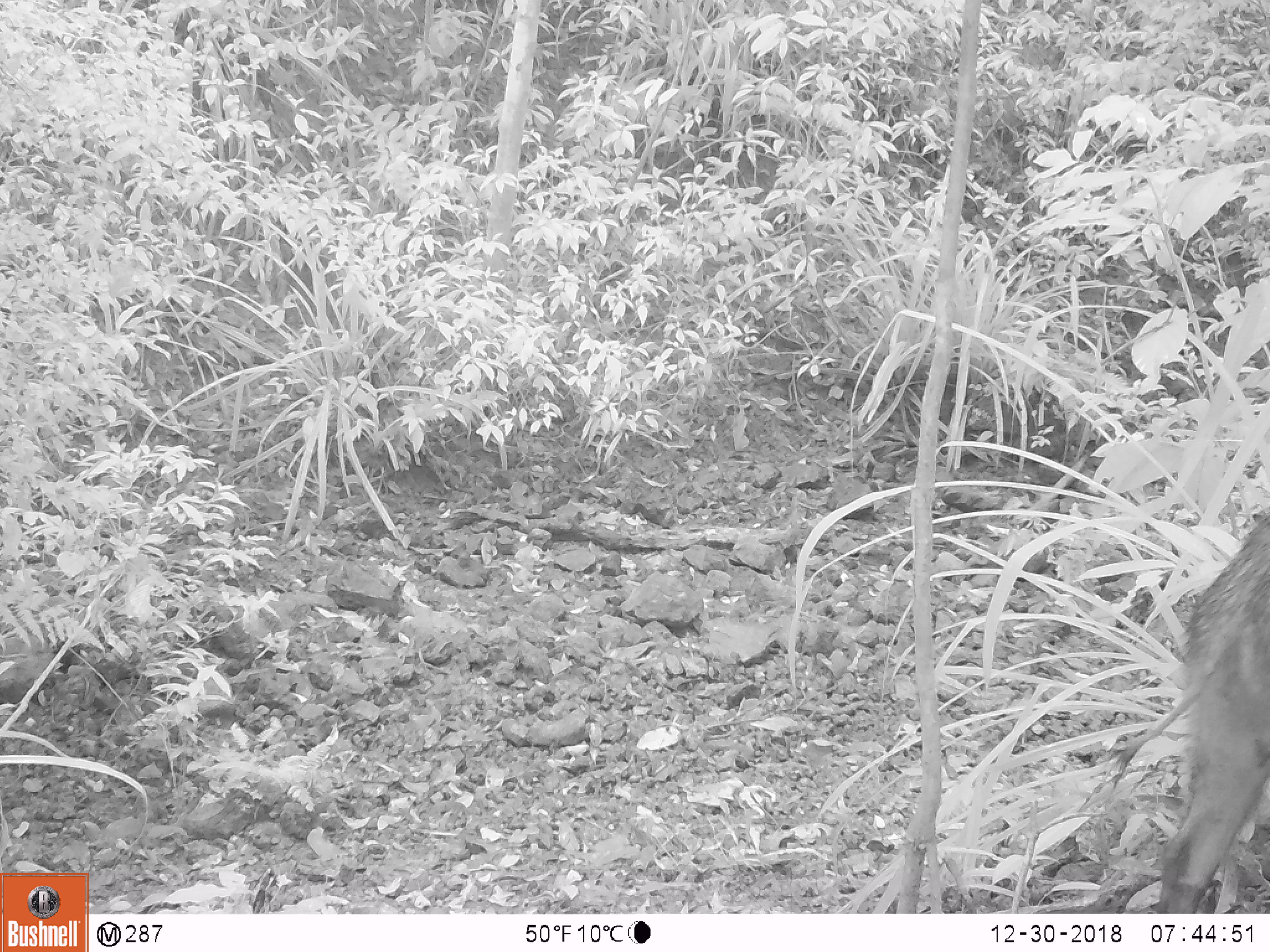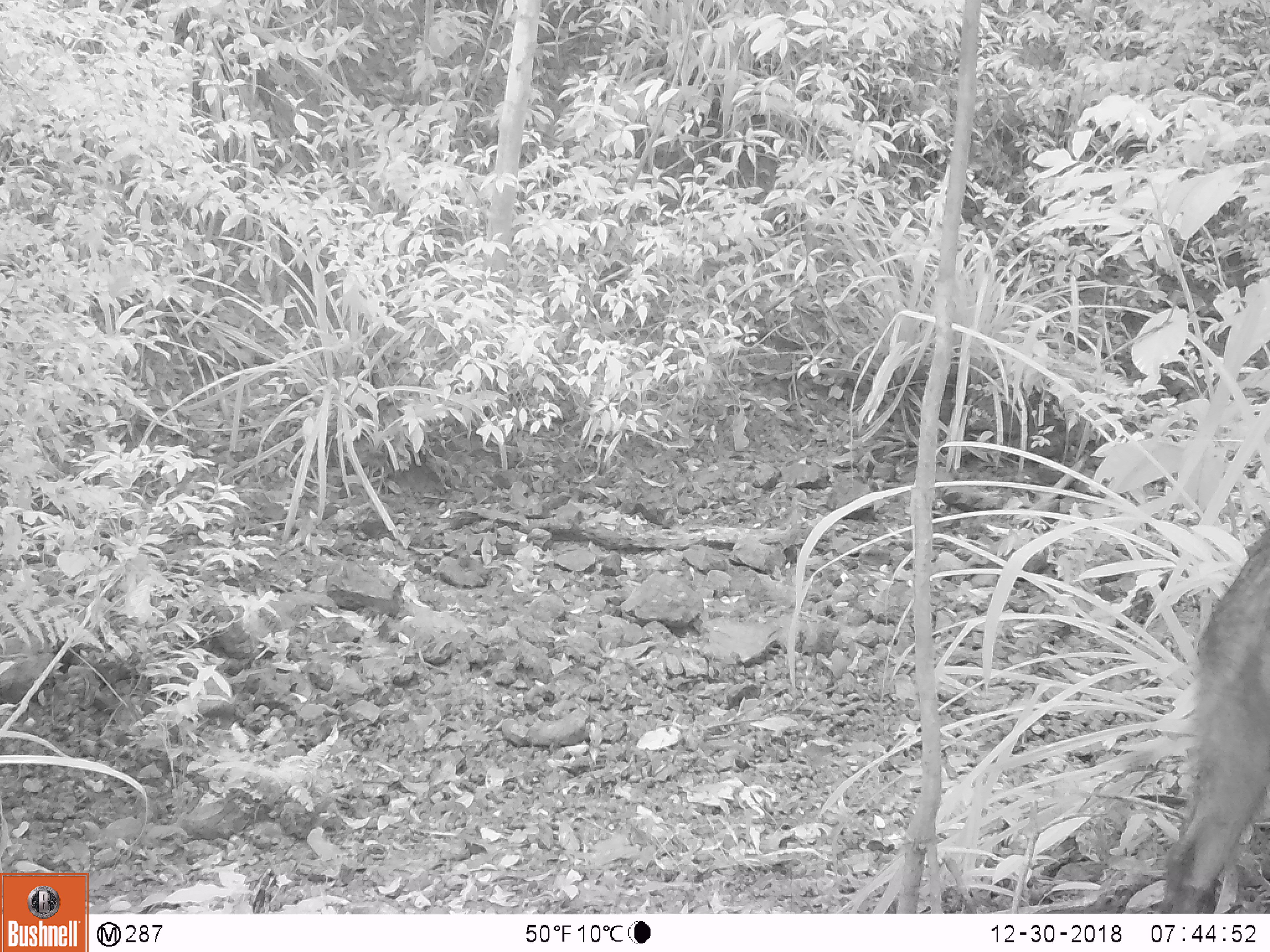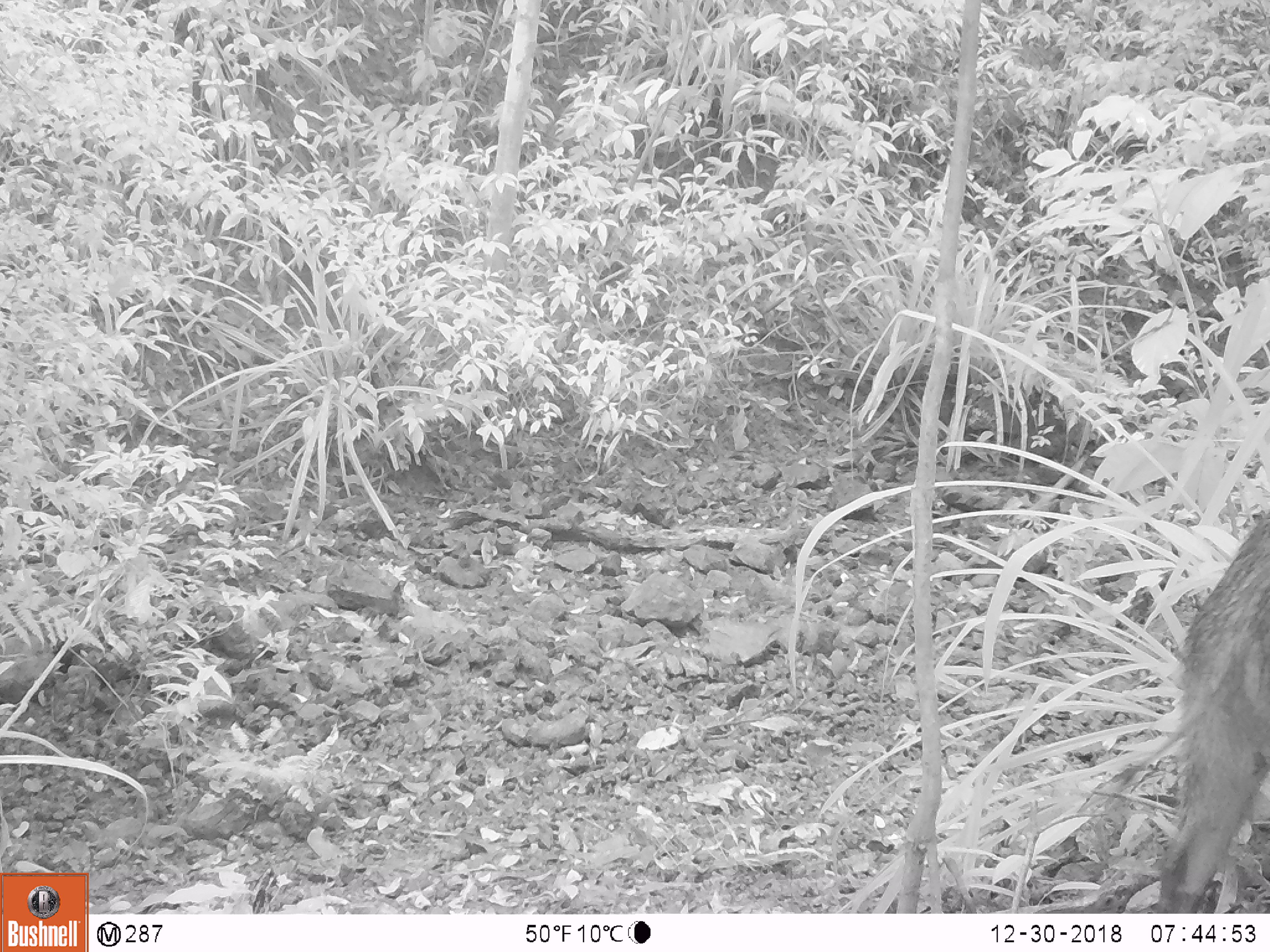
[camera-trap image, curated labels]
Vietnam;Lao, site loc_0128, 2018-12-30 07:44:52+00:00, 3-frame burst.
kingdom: Animalia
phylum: Chordata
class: Mammalia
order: Artiodactyla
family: Suidae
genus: Sus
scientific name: Sus scrofa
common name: eurasian wild pig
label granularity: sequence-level